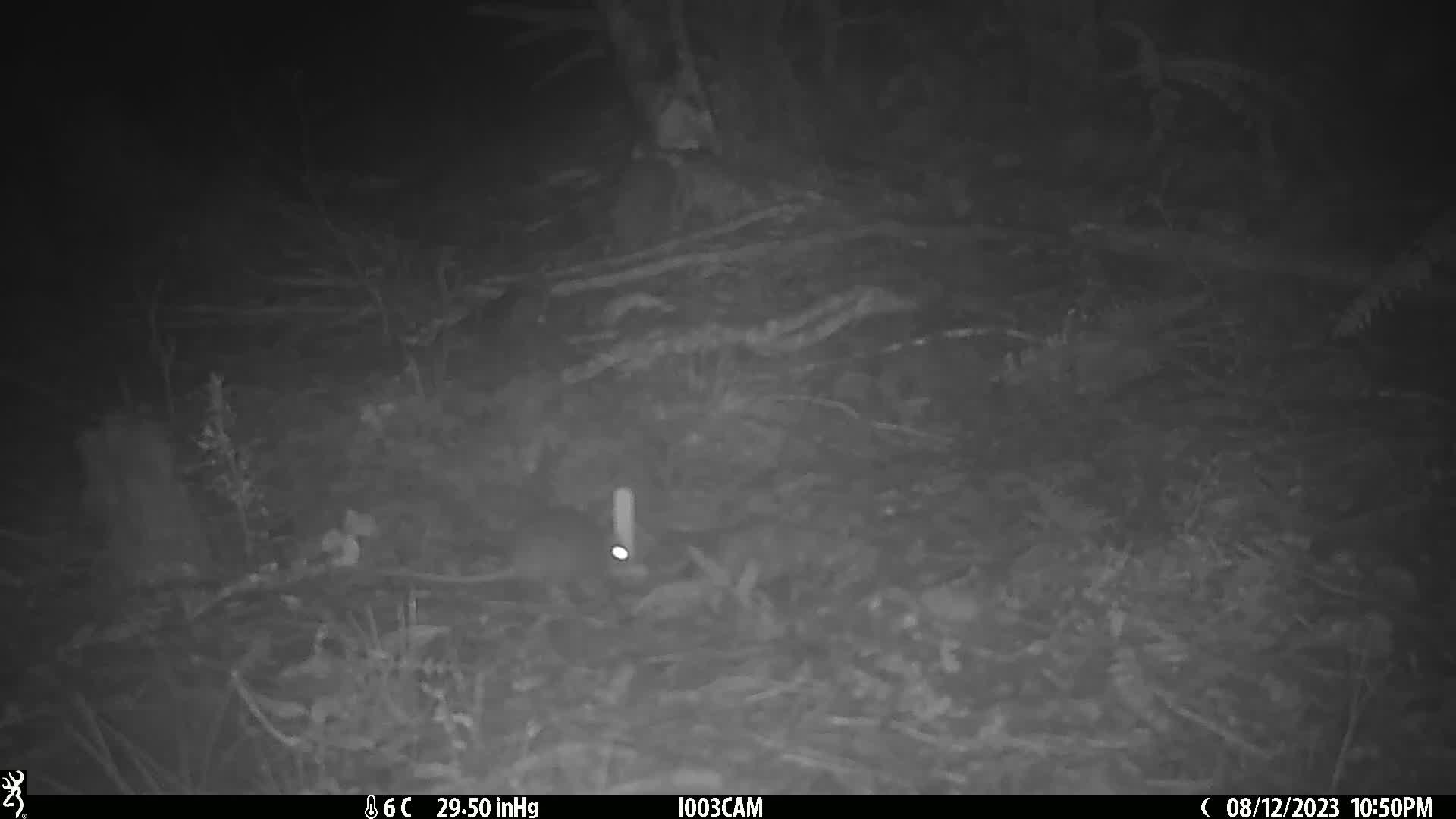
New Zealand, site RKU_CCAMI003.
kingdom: Animalia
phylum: Chordata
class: Mammalia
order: Rodentia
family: Muridae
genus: Rattus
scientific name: Rattus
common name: rat